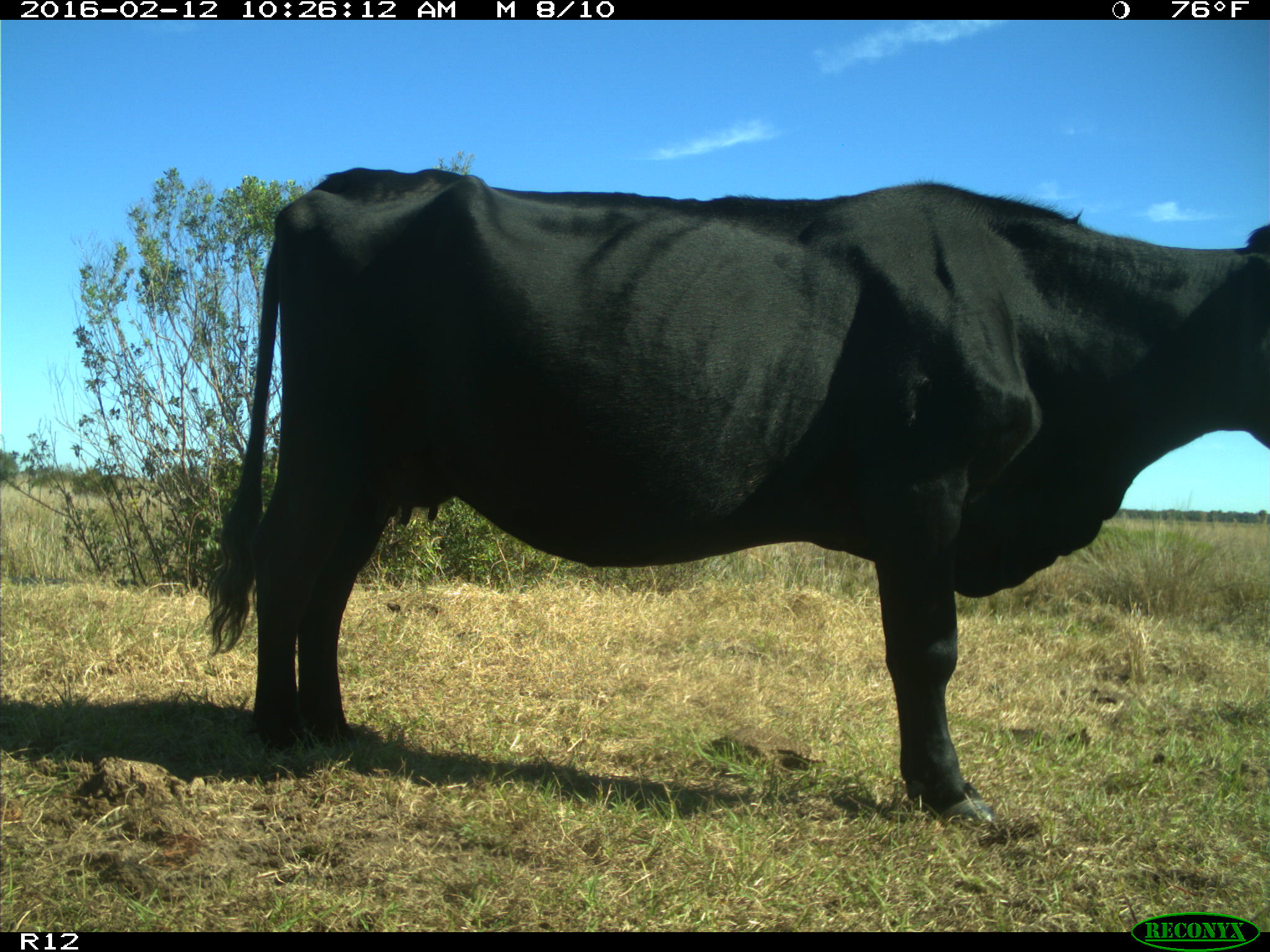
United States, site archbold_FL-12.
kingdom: Animalia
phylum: Chordata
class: Mammalia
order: Artiodactyla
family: Bovidae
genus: Bos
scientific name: Bos taurus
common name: domestic cow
Bos taurus (domestic cow).